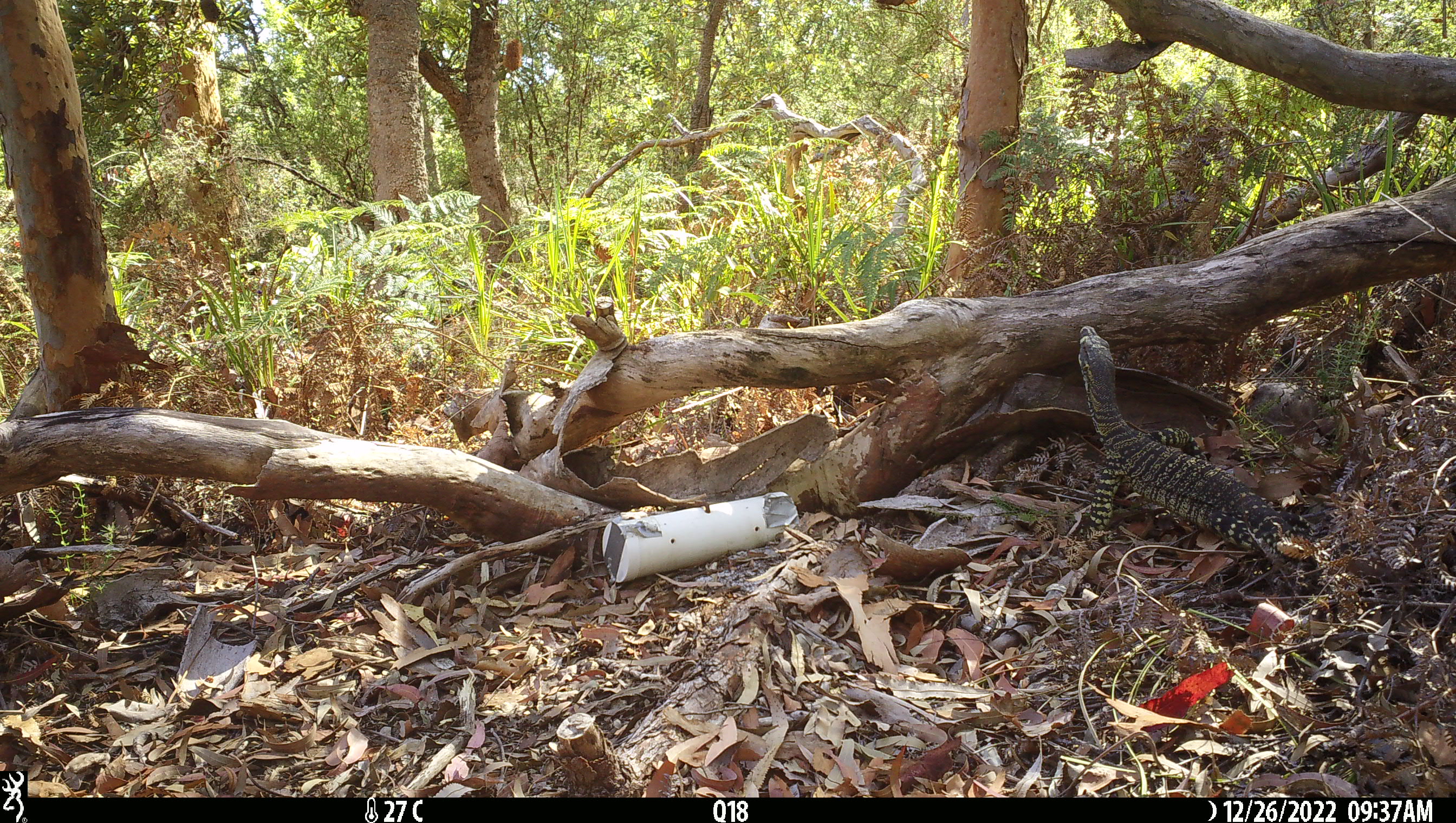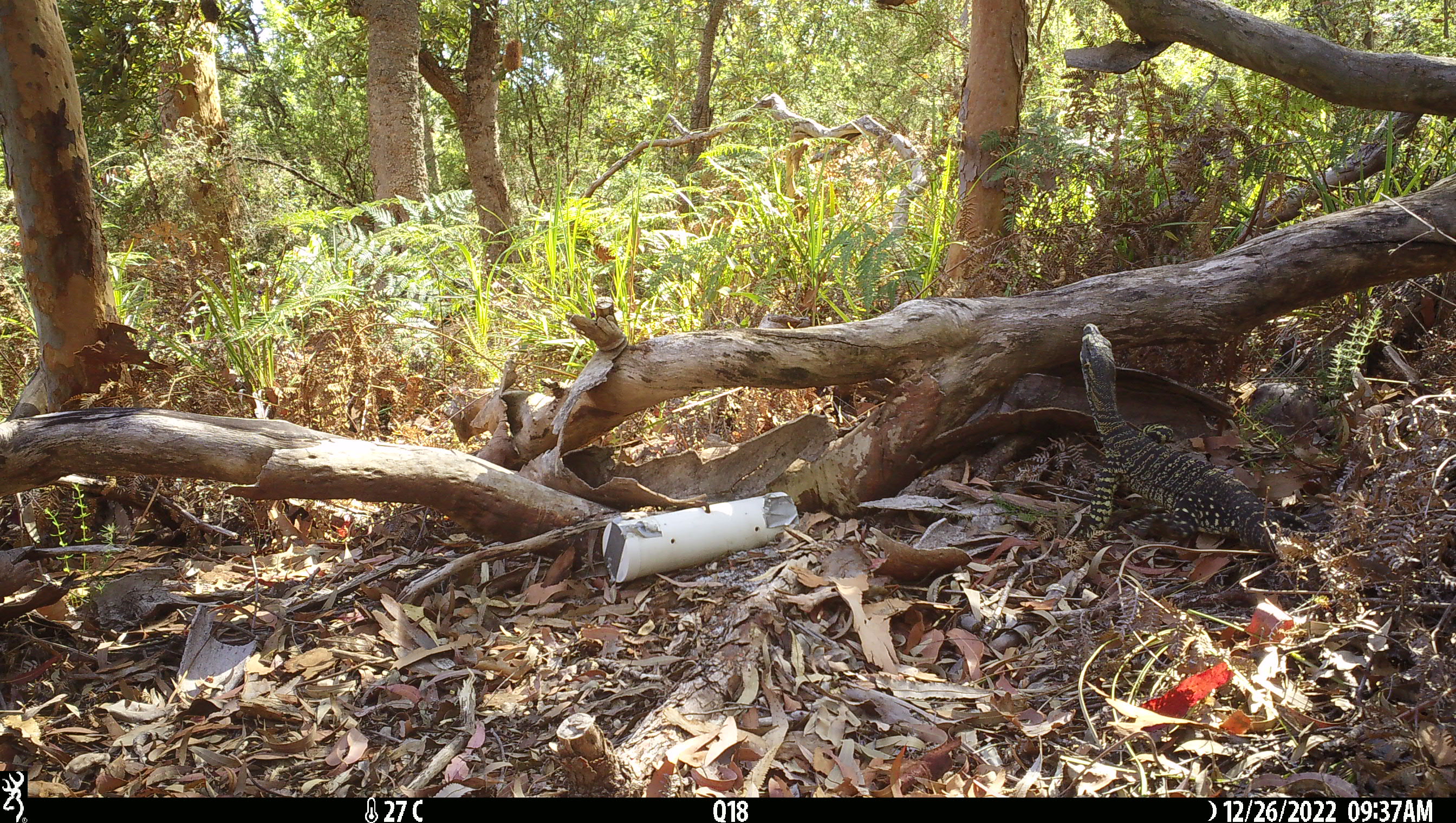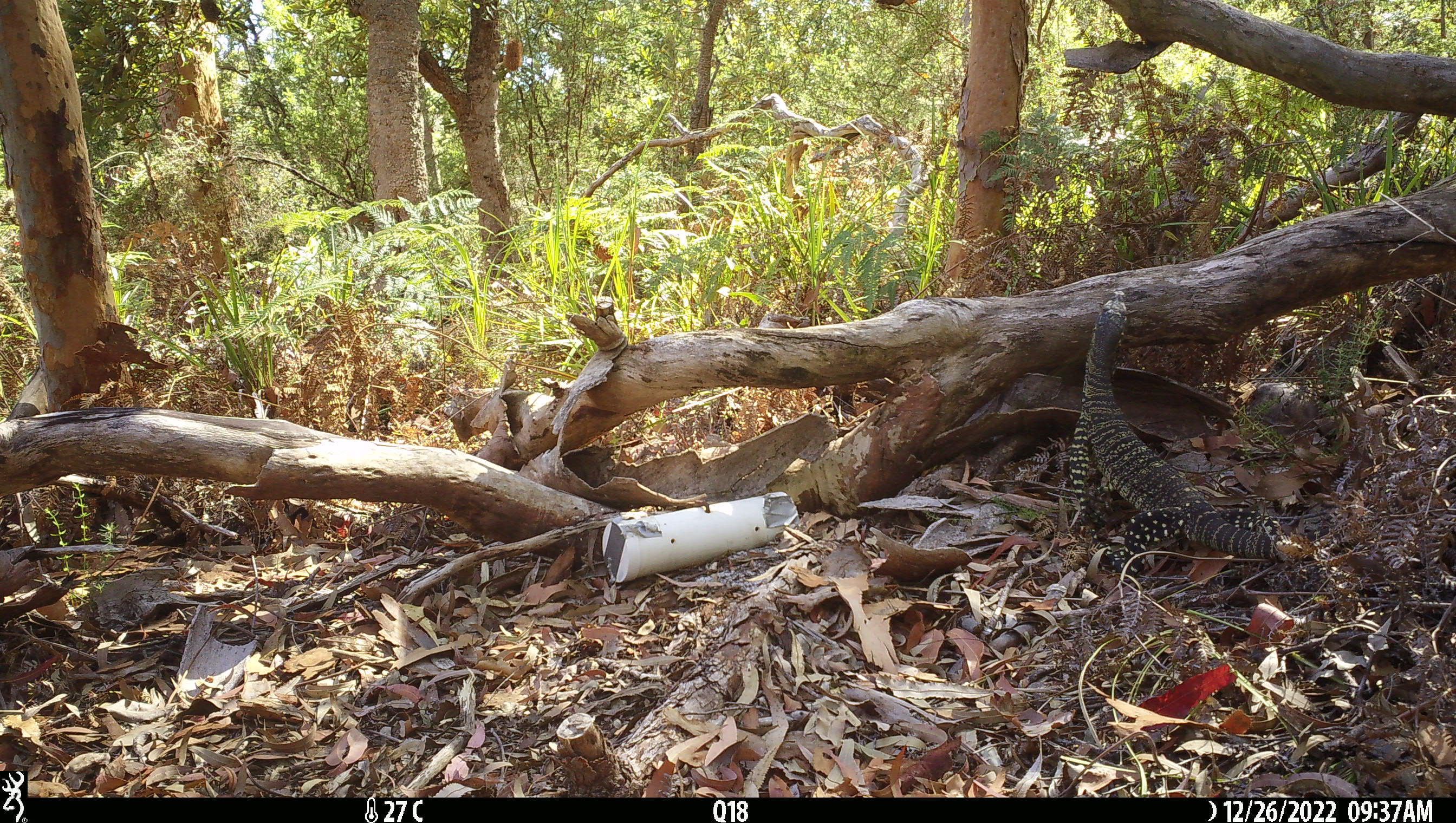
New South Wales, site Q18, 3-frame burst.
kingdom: Animalia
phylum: Chordata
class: Reptilia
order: Squamata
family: Varanidae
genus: Varanus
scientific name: Varanus varius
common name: lace monitor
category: goanna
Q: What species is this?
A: Goanna (lace monitor) (Varanus varius).